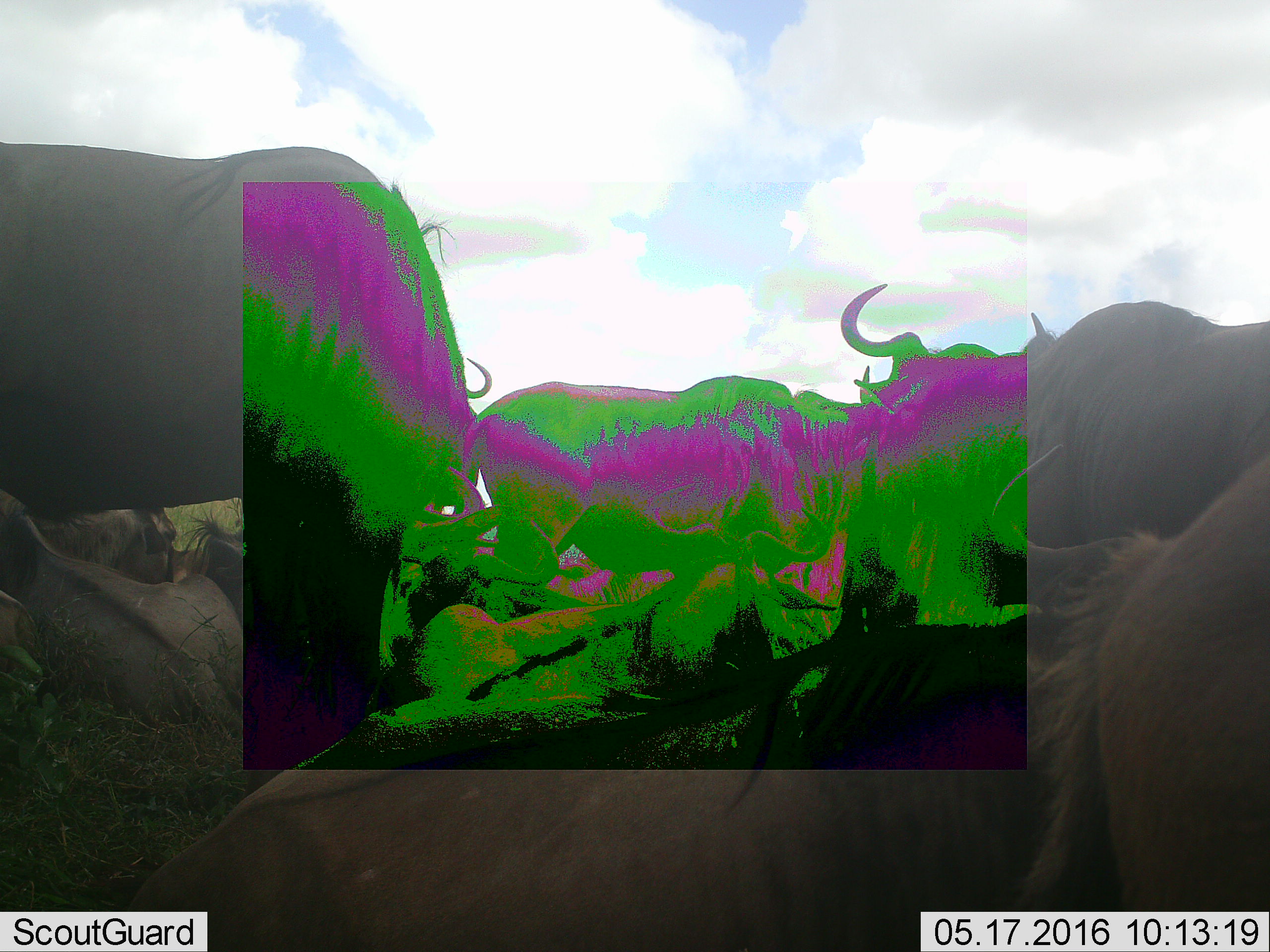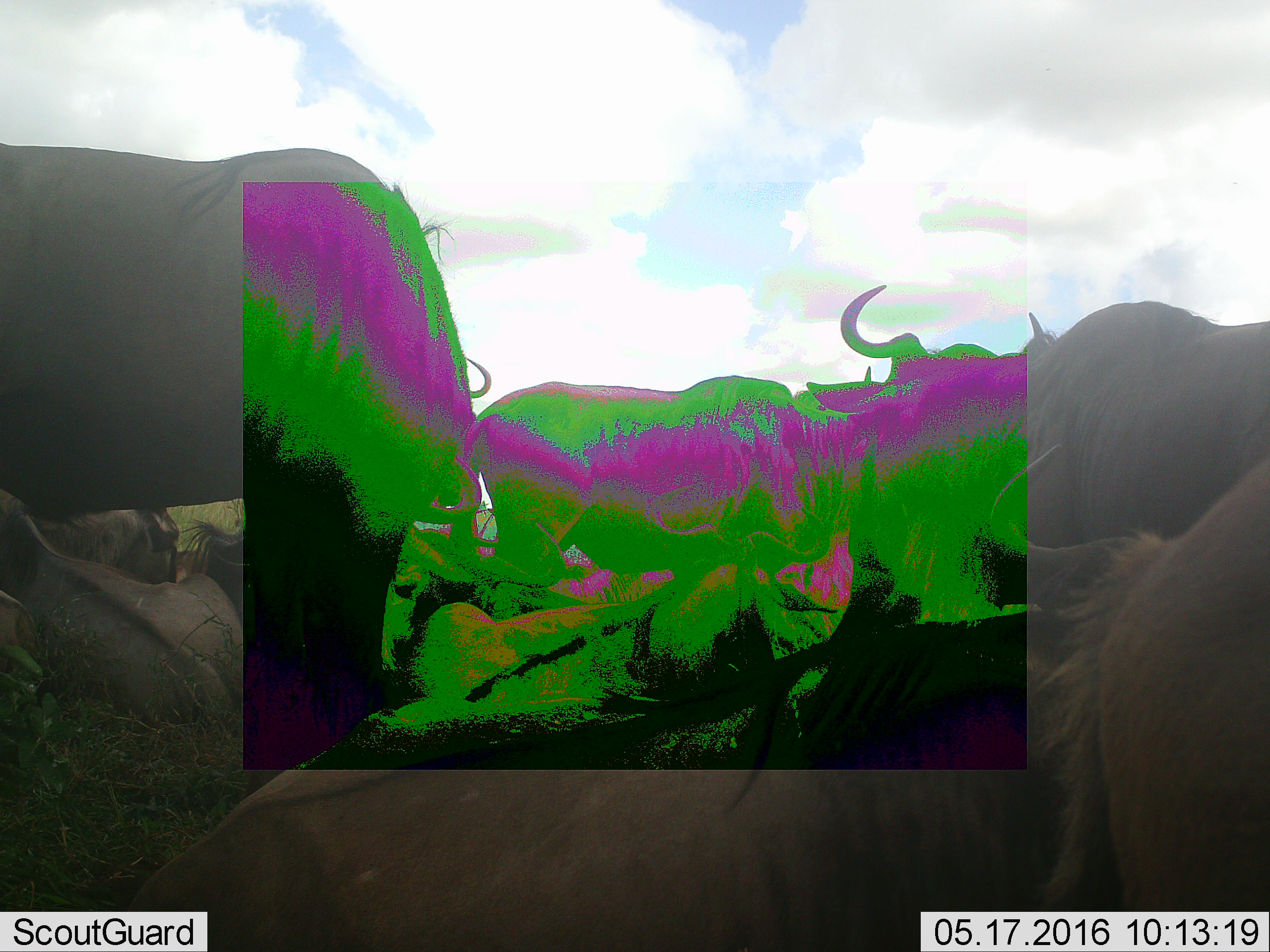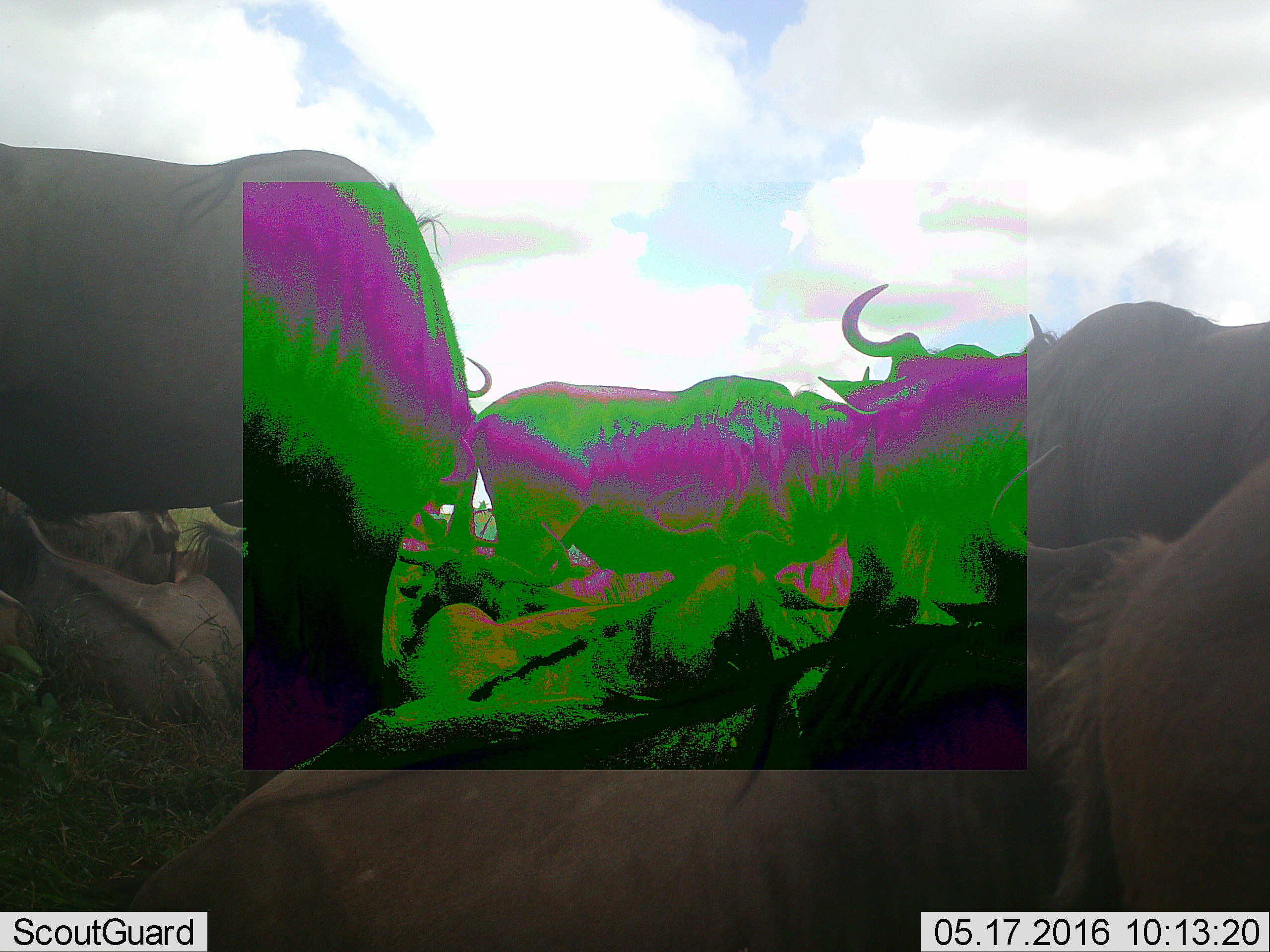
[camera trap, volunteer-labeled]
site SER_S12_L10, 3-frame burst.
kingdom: Animalia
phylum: Chordata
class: Mammalia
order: Artiodactyla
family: Bovidae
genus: Connochaetes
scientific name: Connochaetes taurinus taurinus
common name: blue wildebeest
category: wildebeestblue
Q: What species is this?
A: Wildebeestblue (blue wildebeest) (Connochaetes taurinus taurinus).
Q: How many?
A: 9.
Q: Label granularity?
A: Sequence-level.